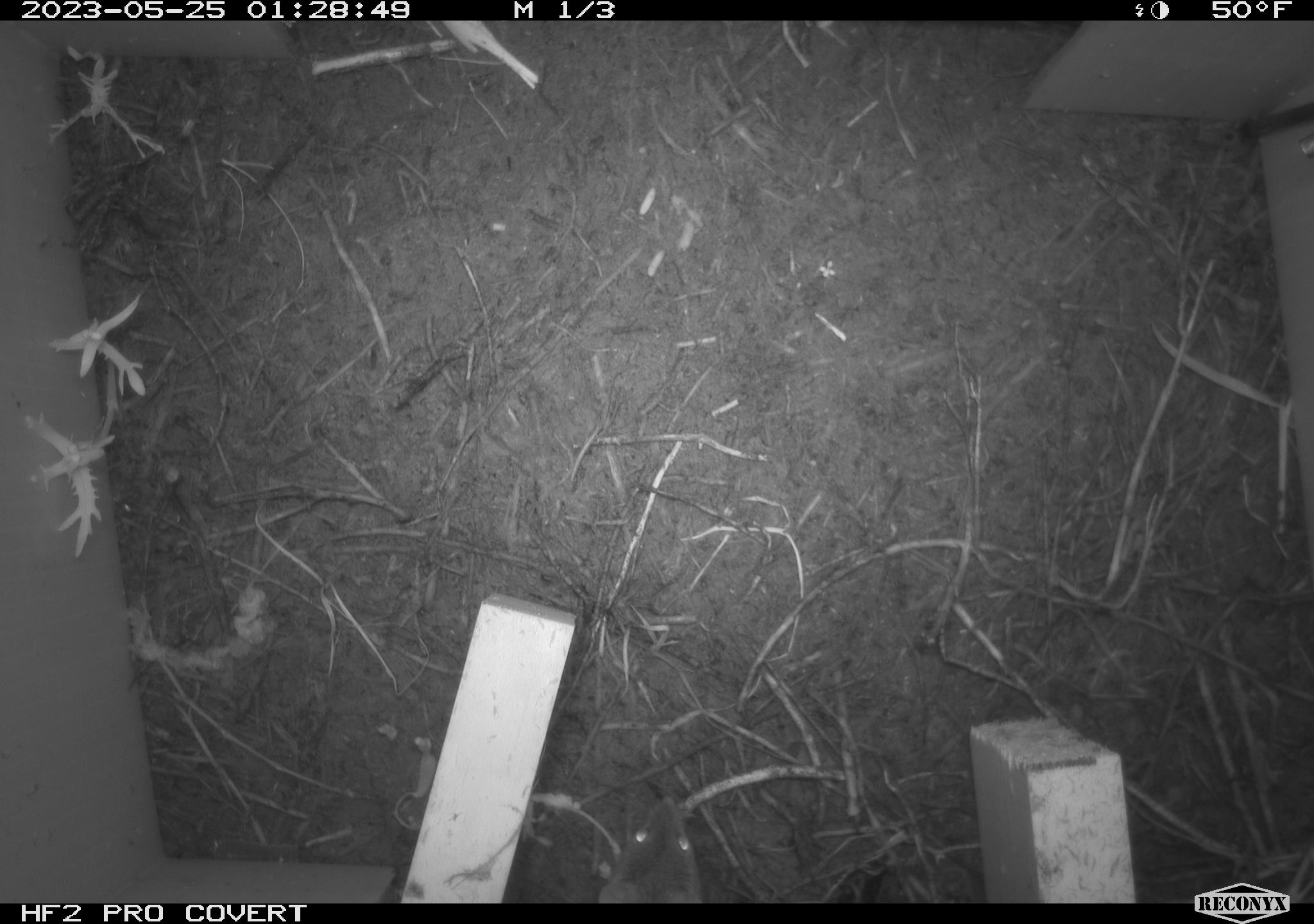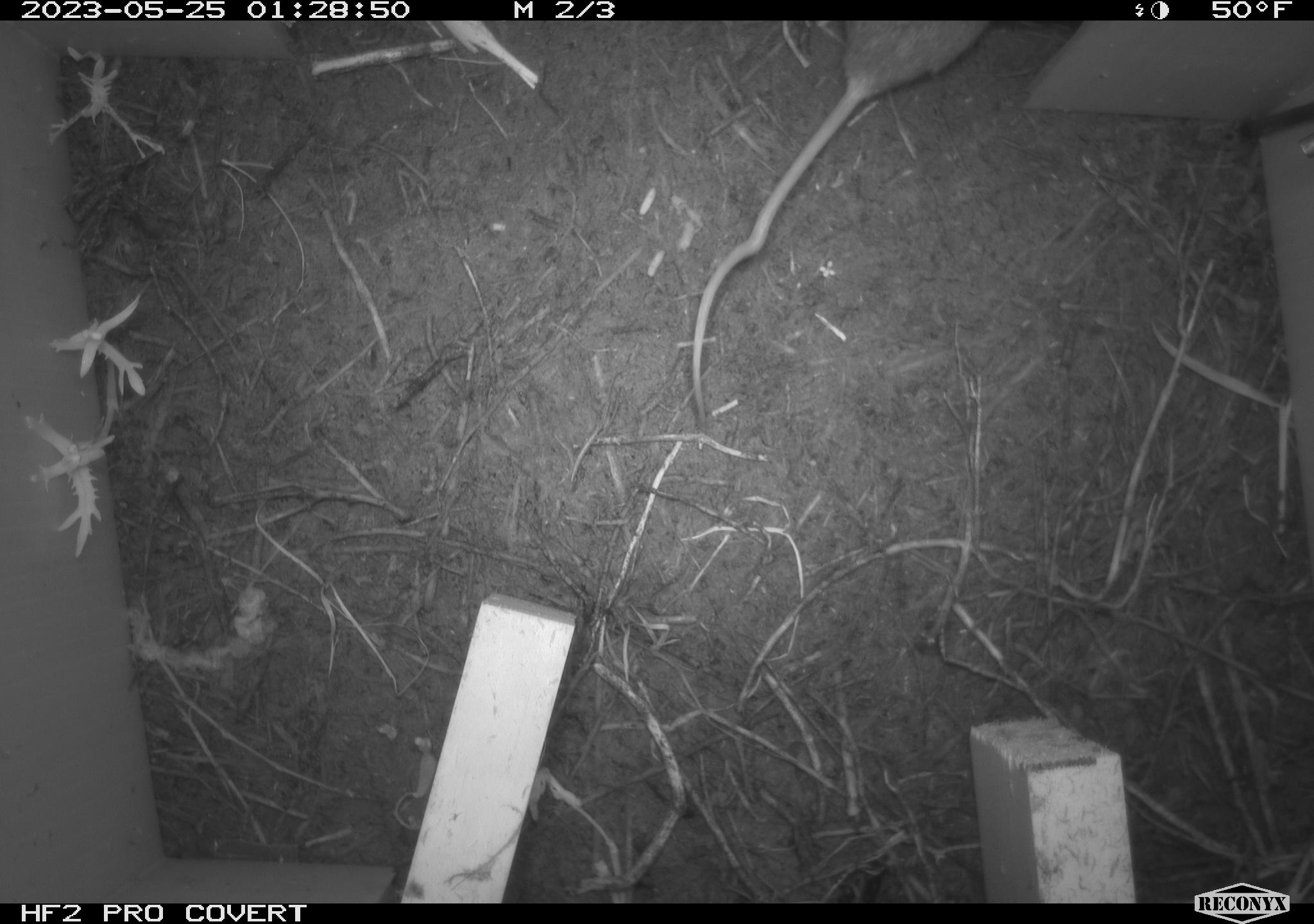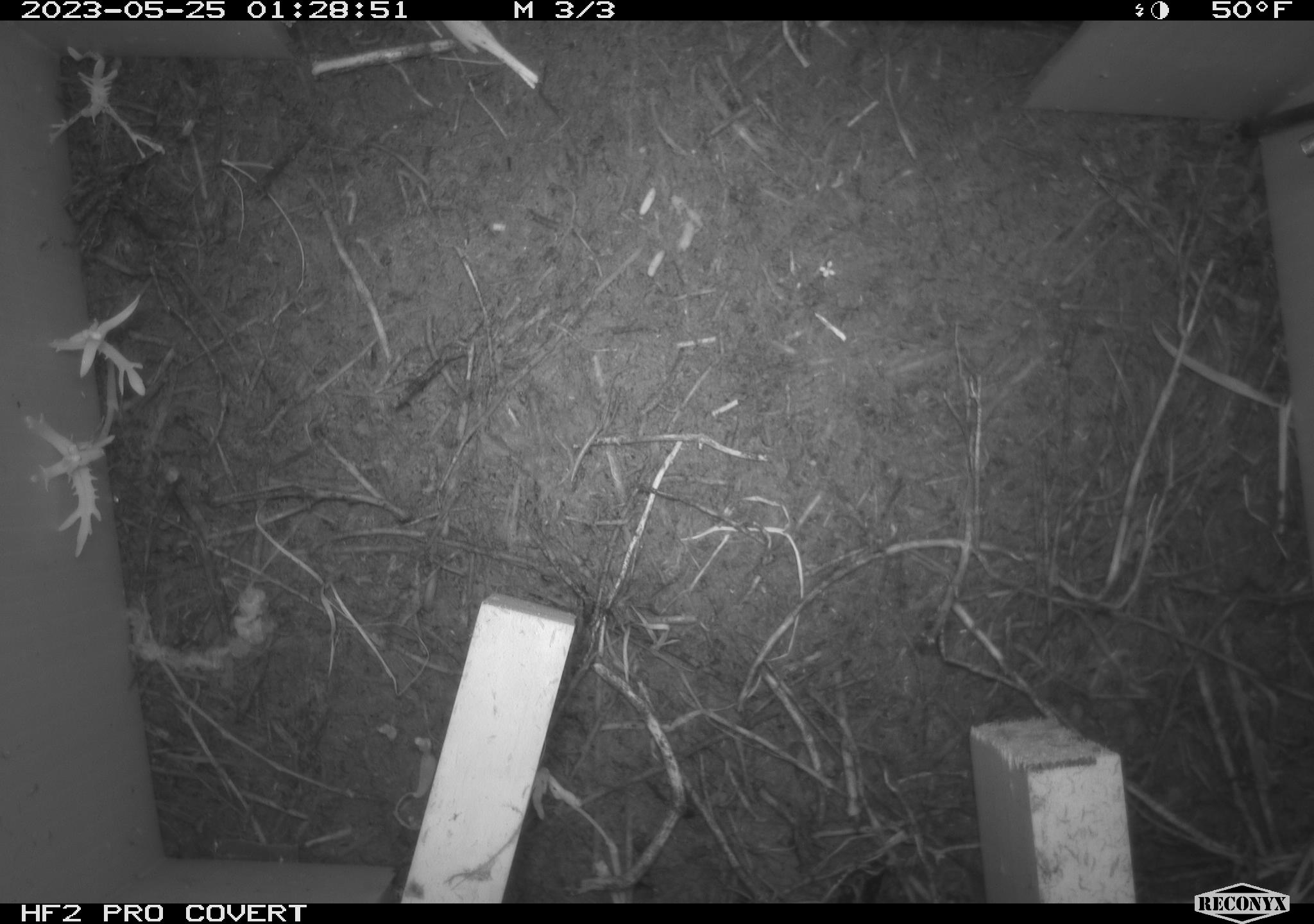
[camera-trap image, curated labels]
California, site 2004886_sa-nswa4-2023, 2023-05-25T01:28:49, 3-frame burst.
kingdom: Animalia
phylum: Chordata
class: Mammalia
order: Rodentia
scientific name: Rodentia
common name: mouse species